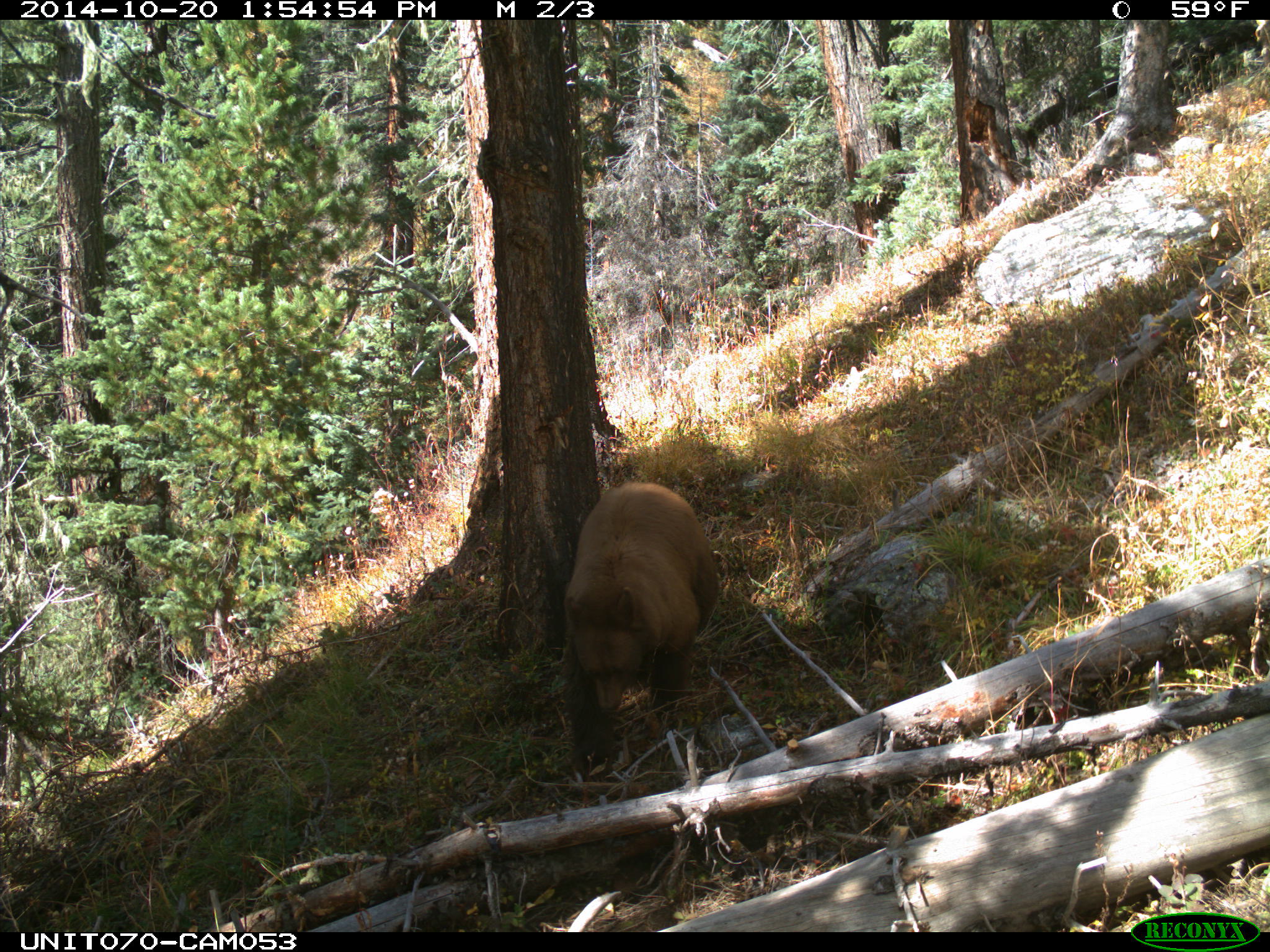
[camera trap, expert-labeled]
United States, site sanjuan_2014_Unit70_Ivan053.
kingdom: Animalia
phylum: Chordata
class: Mammalia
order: Carnivora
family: Ursidae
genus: Ursus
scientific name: Ursus americanus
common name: american black bear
Ursus americanus (american black bear).